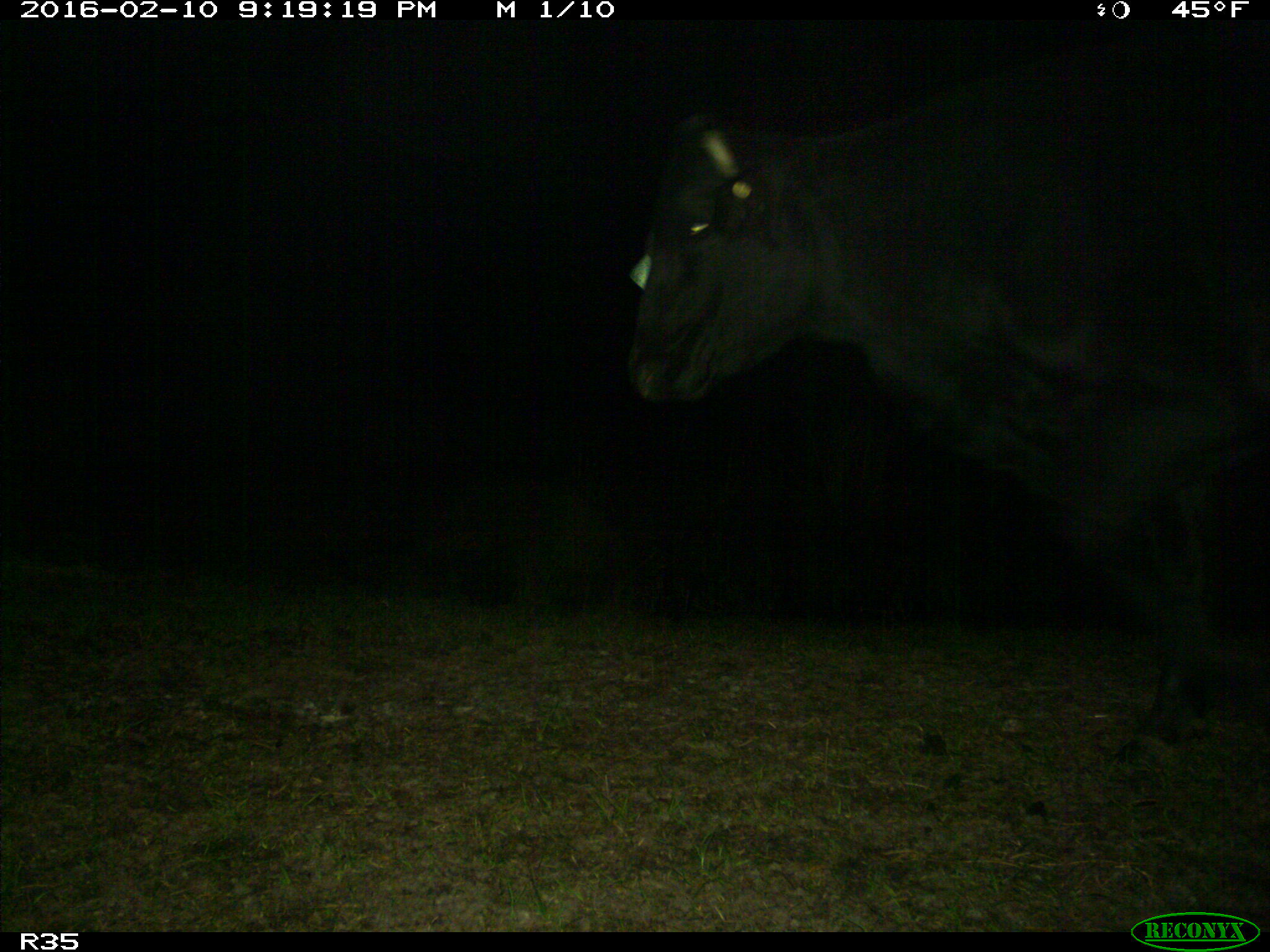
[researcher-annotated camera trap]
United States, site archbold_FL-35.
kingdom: Animalia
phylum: Chordata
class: Mammalia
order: Artiodactyla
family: Bovidae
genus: Bos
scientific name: Bos taurus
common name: domestic cow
Bos taurus (domestic cow).